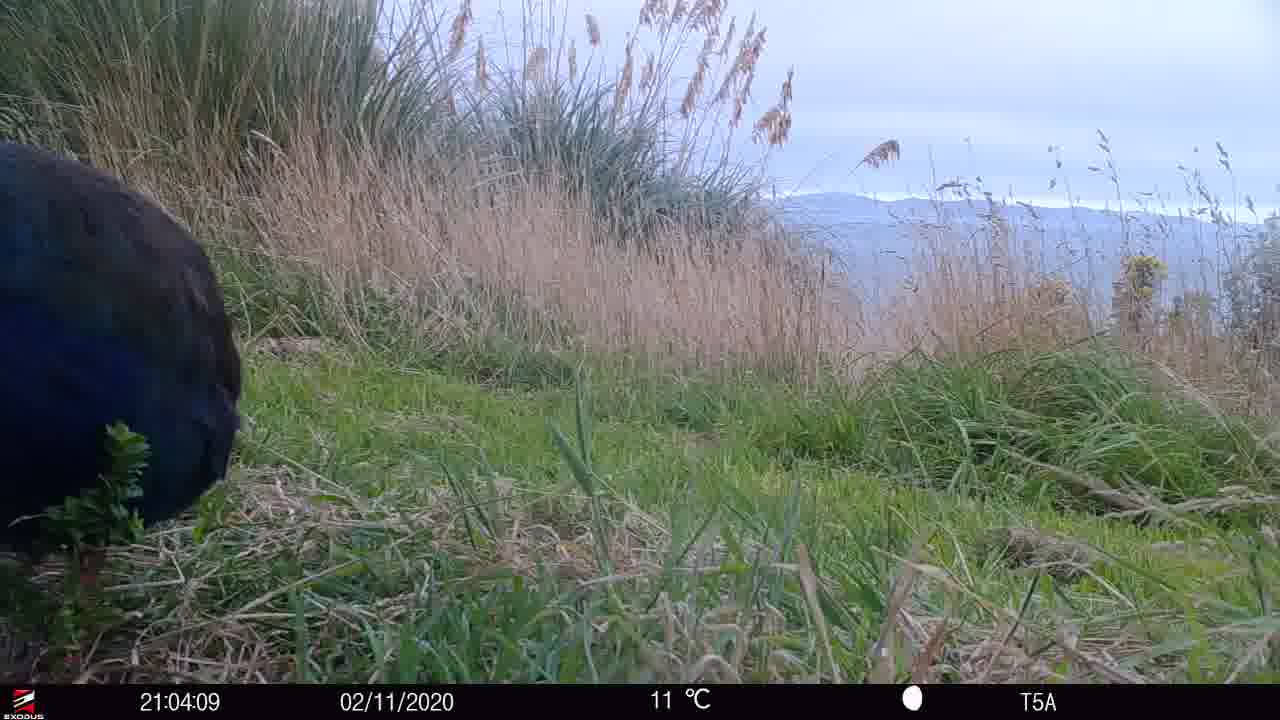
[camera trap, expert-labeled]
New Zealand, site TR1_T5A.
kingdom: Animalia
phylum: Chordata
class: Aves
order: Gruiformes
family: Rallidae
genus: Porphyrio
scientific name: Porphyrio mantelli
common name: takahe